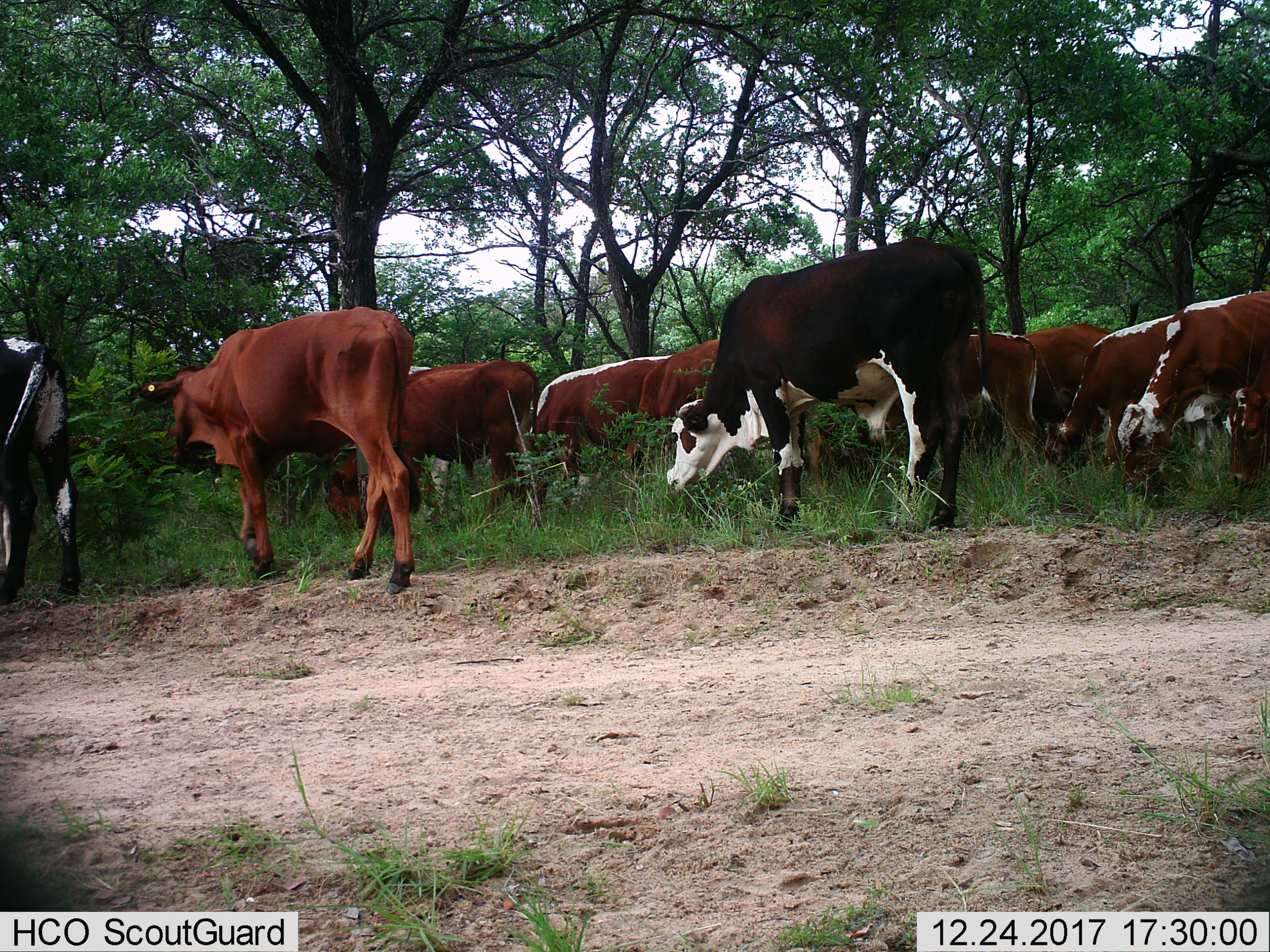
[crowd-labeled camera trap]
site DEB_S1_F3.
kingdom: Animalia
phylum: Chordata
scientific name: Vertebrata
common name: domestic animal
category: domesticanimal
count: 11-50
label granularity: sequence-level